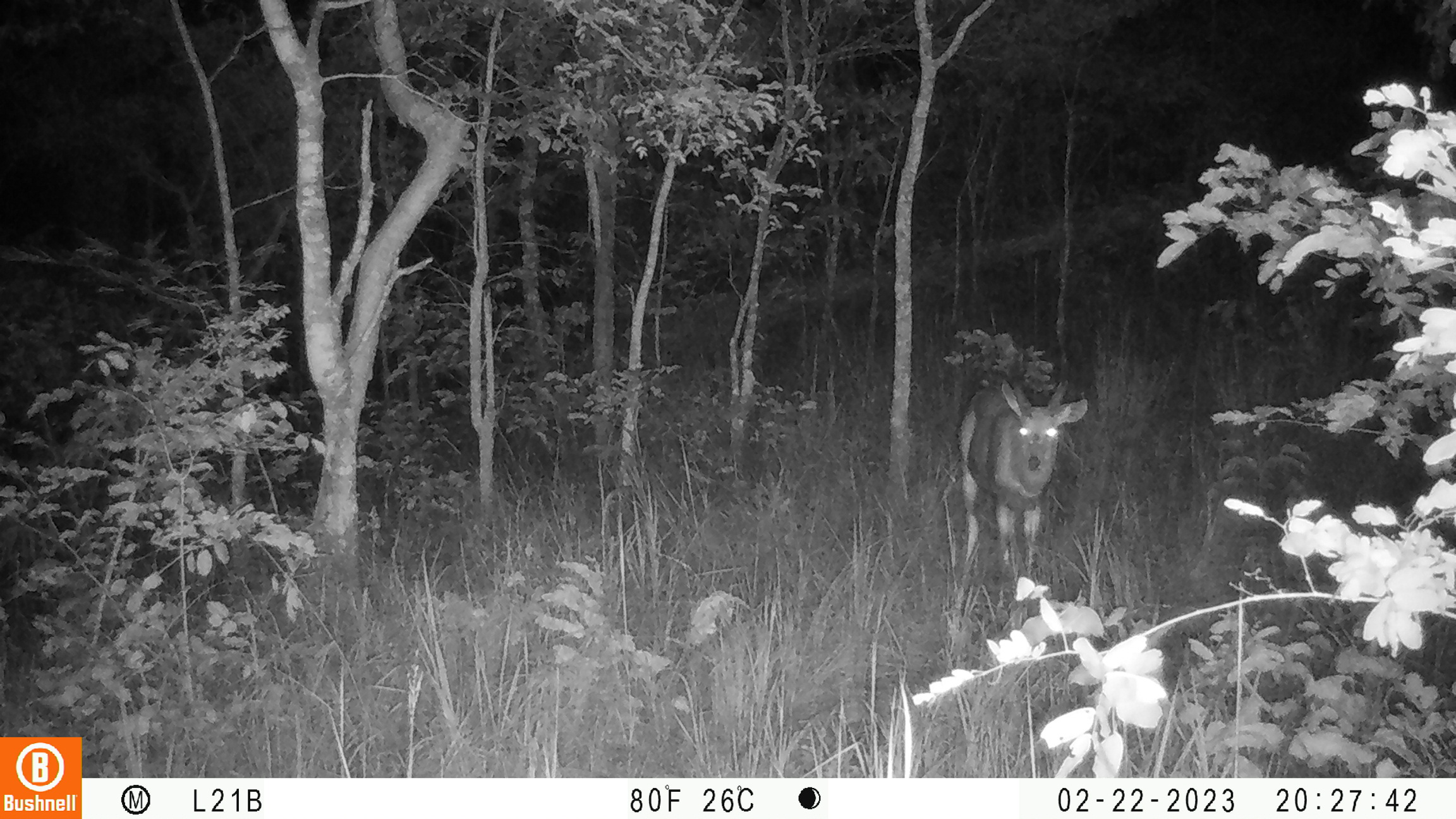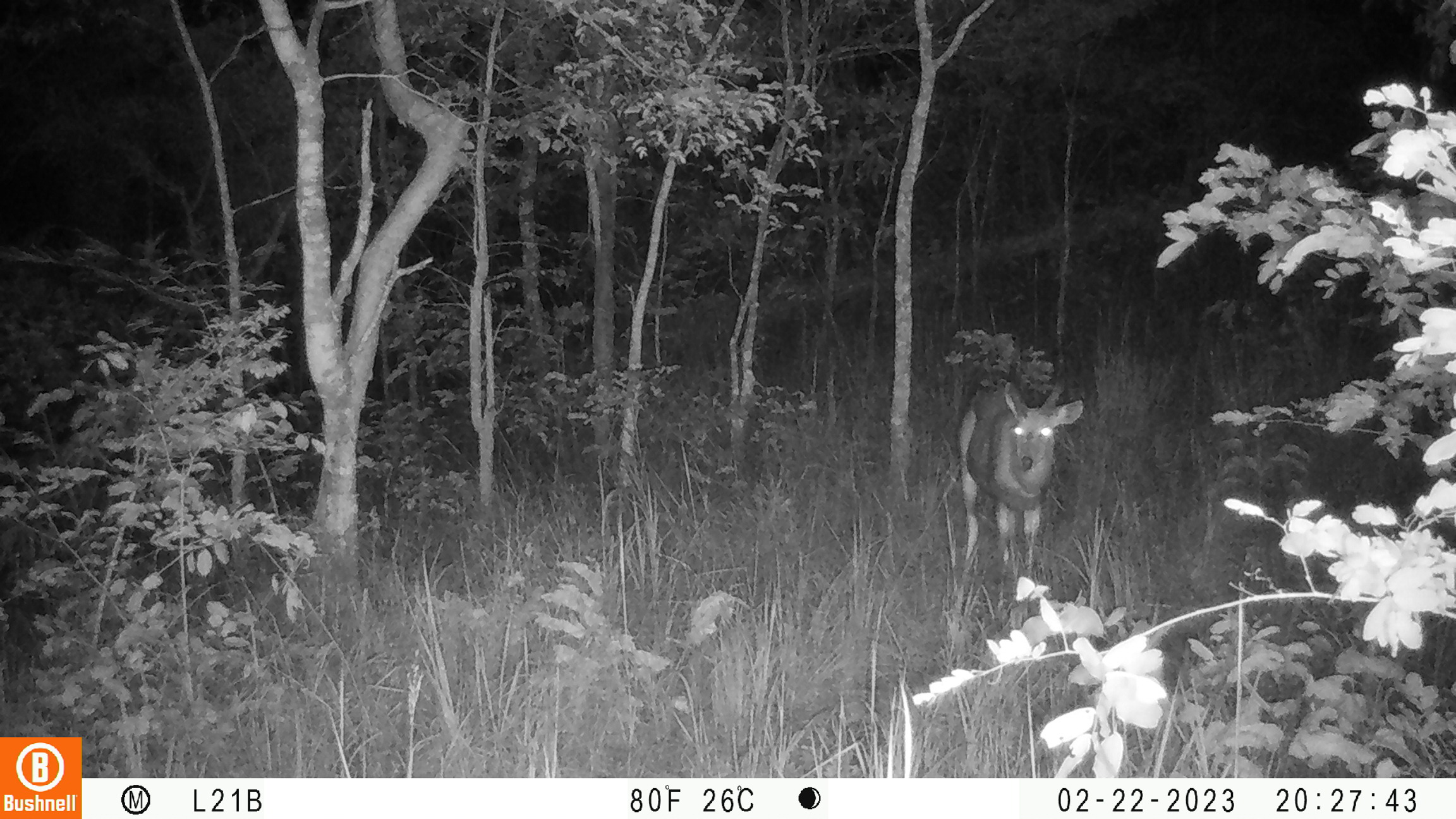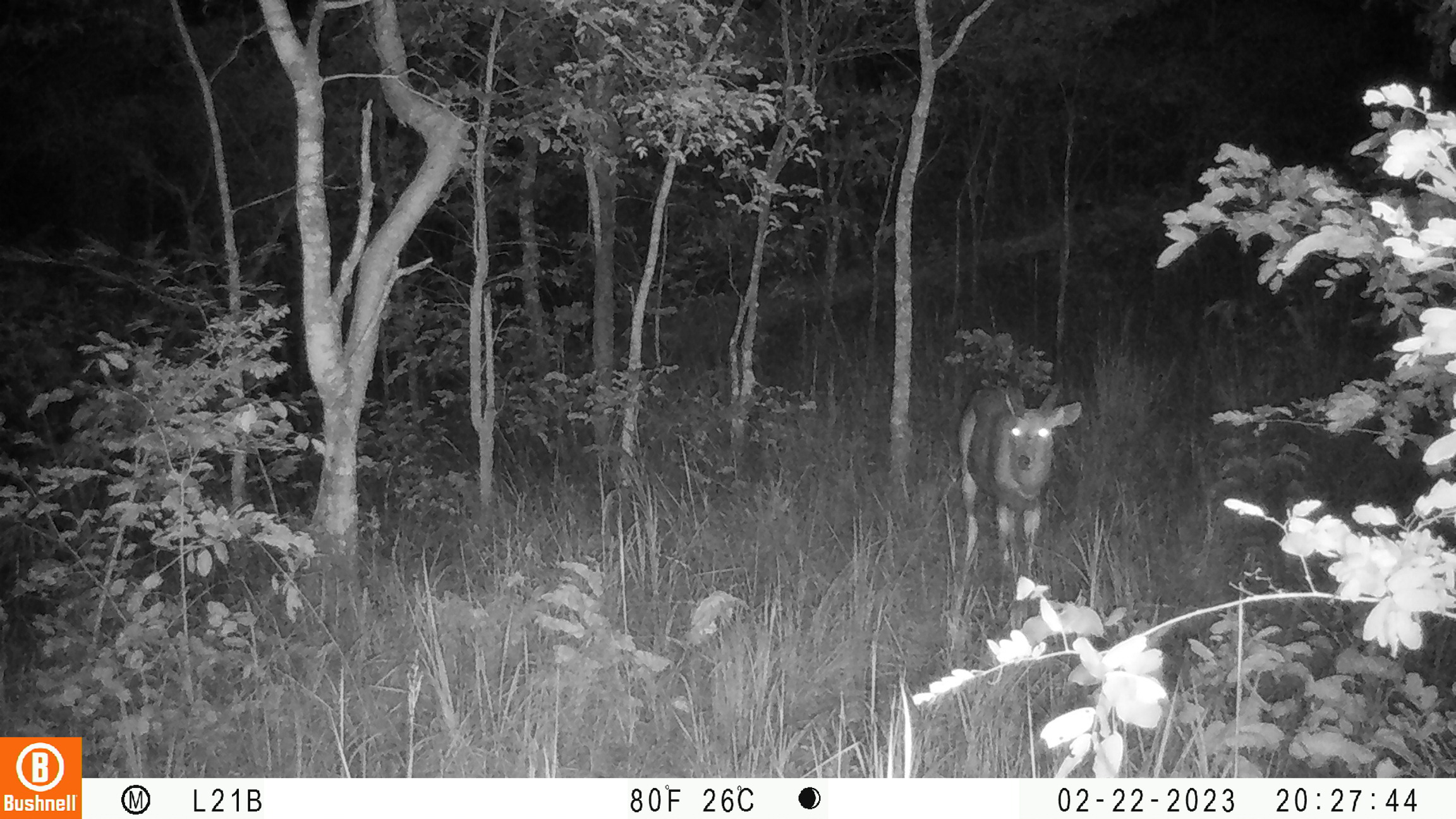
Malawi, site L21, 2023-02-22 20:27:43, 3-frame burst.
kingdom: Animalia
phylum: Chordata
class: Mammalia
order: Artiodactyla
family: Bovidae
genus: Tragelaphus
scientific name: Tragelaphus sylvaticus sylvaticus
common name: cape bushbuck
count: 1